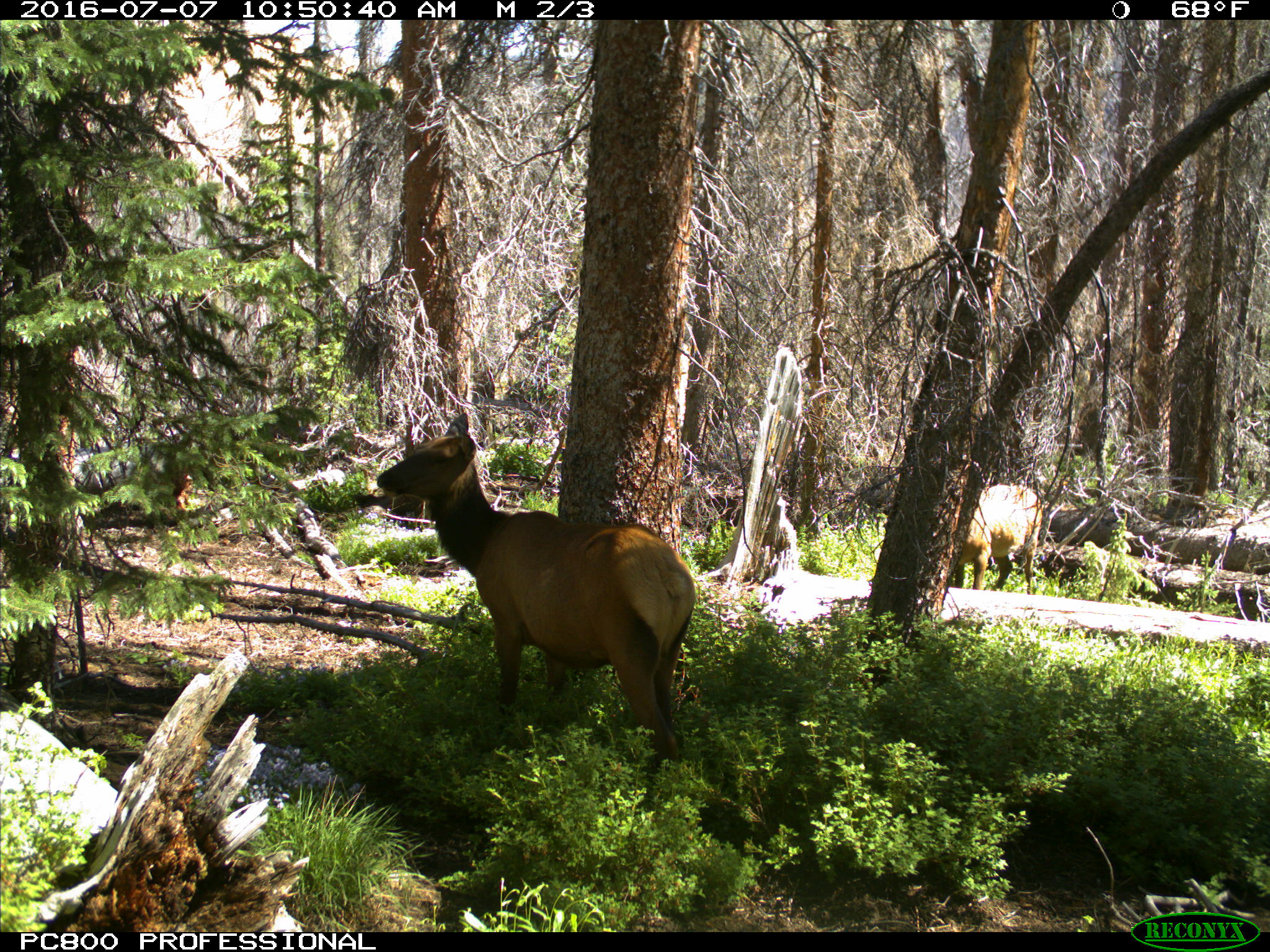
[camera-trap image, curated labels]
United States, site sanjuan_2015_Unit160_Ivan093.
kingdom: Animalia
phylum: Chordata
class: Mammalia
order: Artiodactyla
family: Cervidae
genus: Cervus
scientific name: Cervus elaphus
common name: red deer